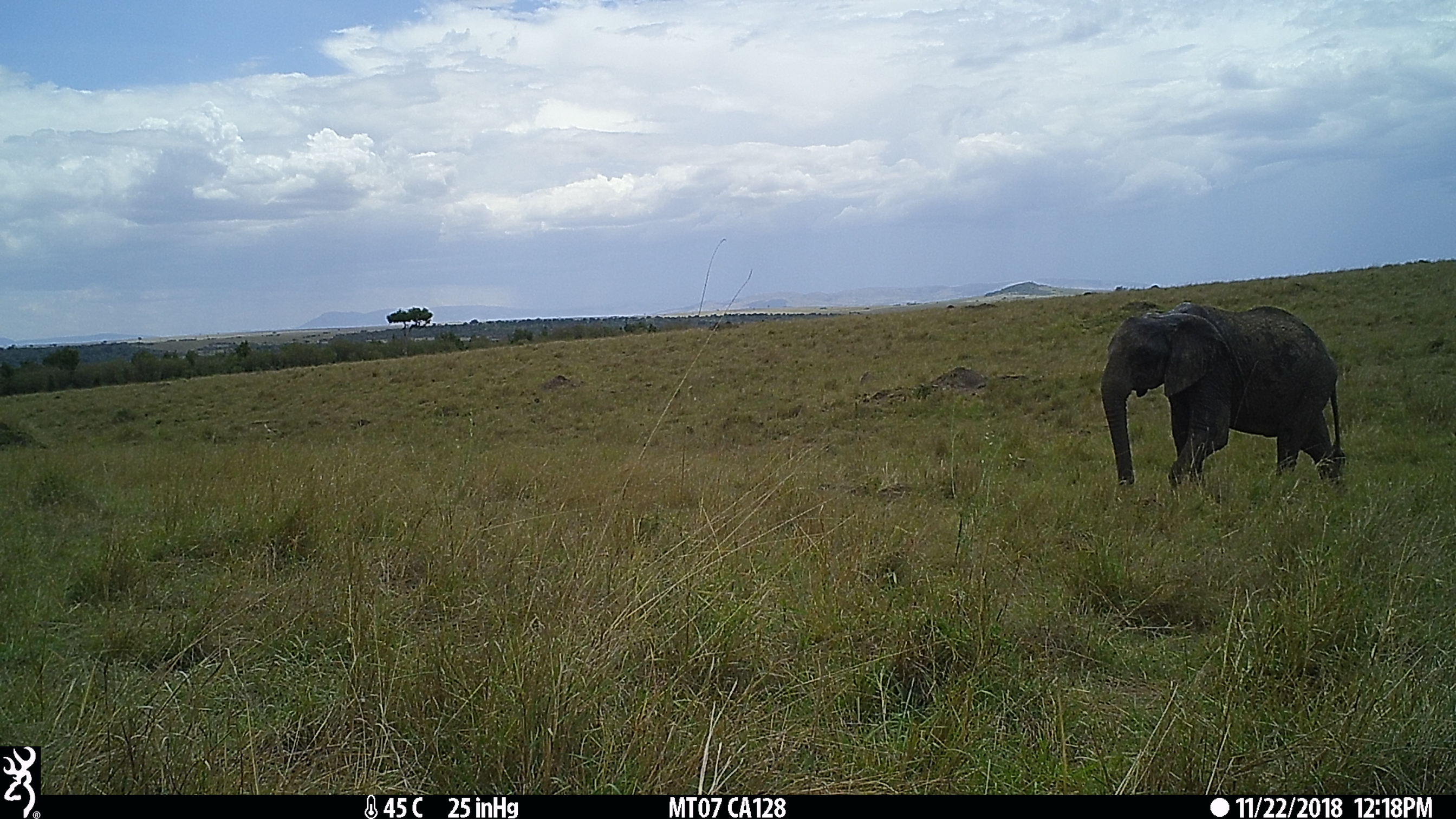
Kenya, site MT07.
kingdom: Animalia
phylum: Chordata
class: Mammalia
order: Proboscidea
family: Elephantidae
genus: Loxodonta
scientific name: Loxodonta africana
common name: elephant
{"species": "elephant (Loxodonta africana)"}